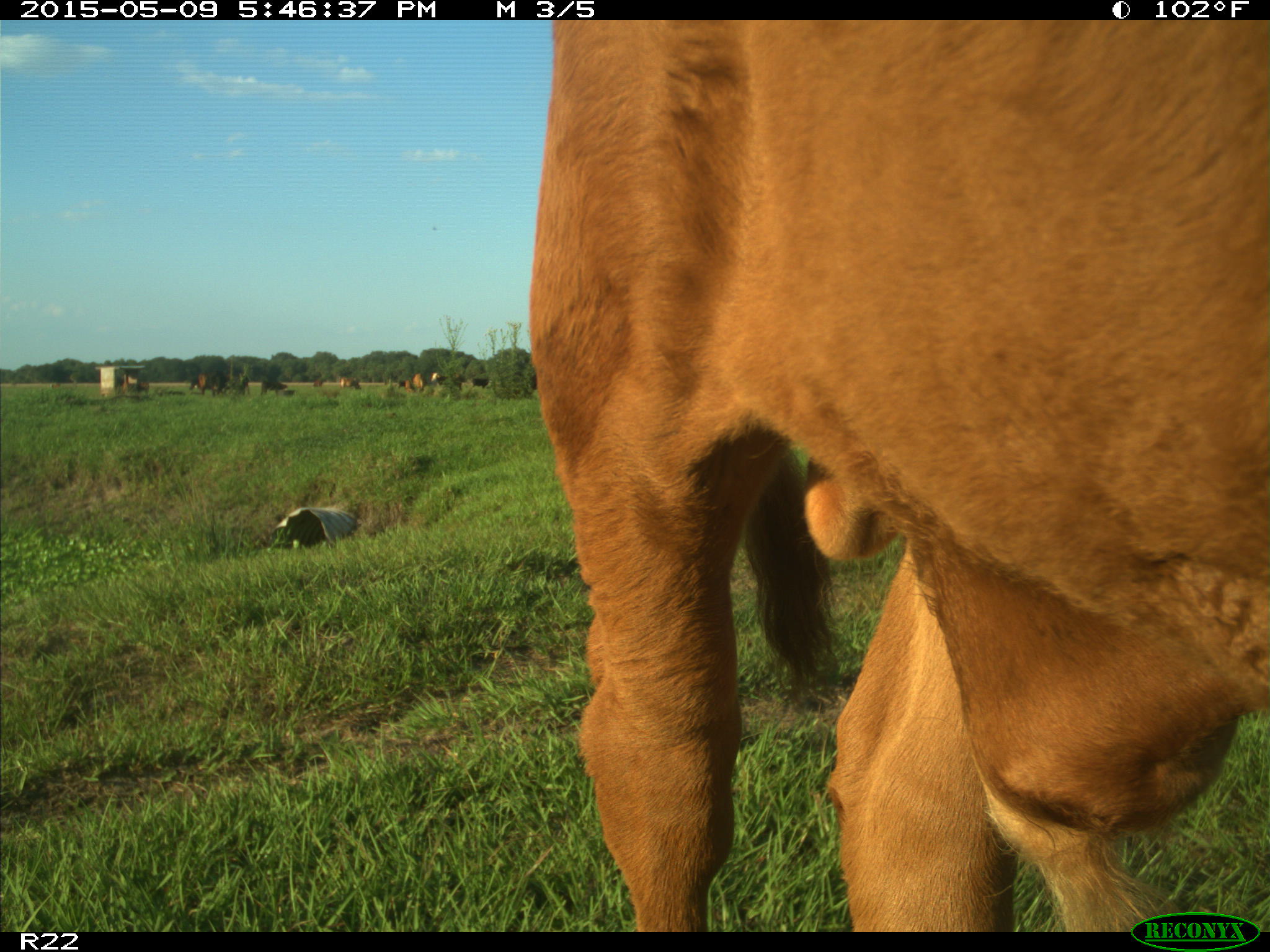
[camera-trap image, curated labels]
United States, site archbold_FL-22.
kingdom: Animalia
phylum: Chordata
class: Mammalia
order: Artiodactyla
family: Bovidae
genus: Bos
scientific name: Bos taurus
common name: domestic cow